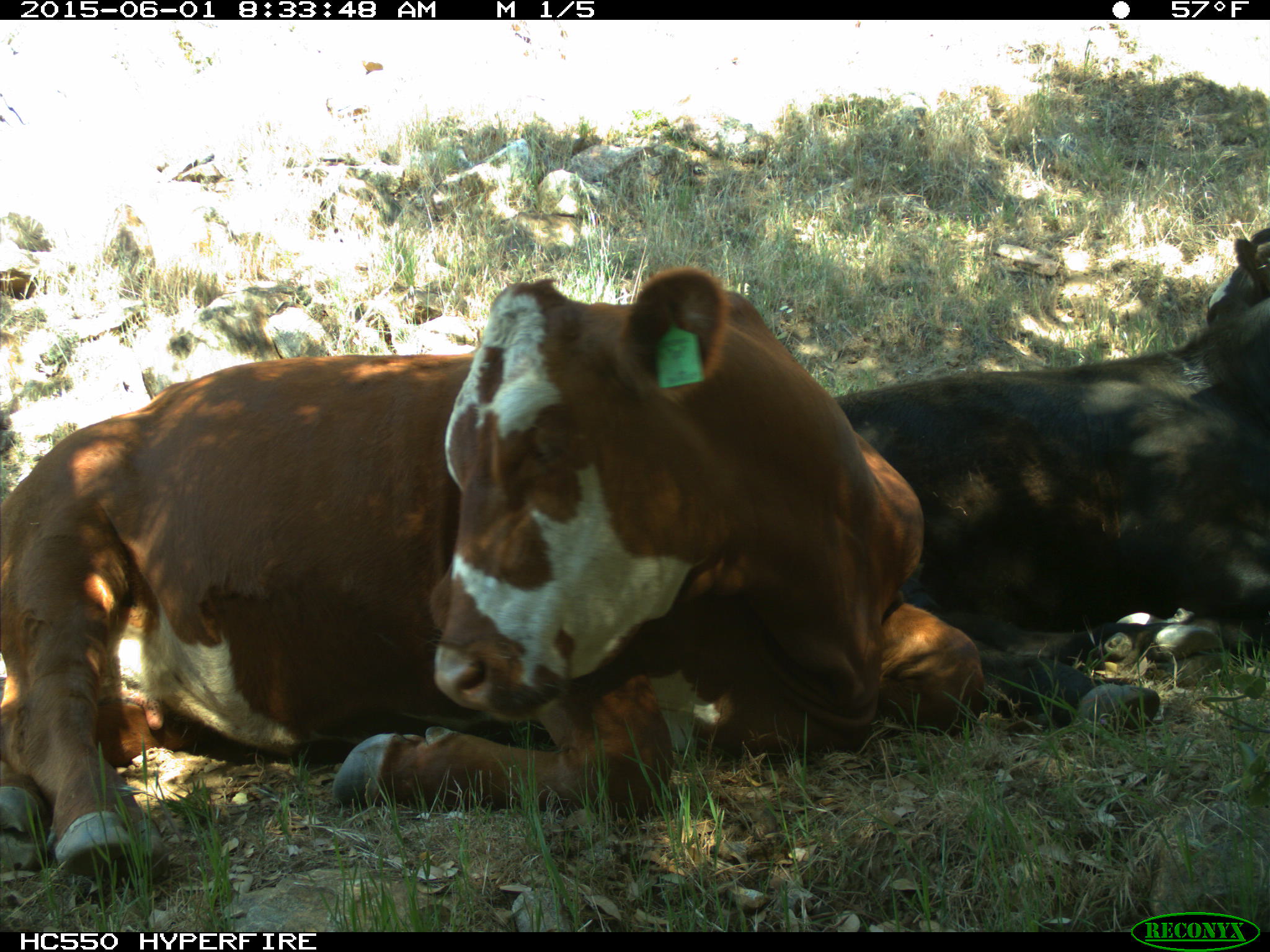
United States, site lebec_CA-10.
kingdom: Animalia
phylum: Chordata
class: Mammalia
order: Artiodactyla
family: Bovidae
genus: Bos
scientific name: Bos taurus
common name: domestic cow